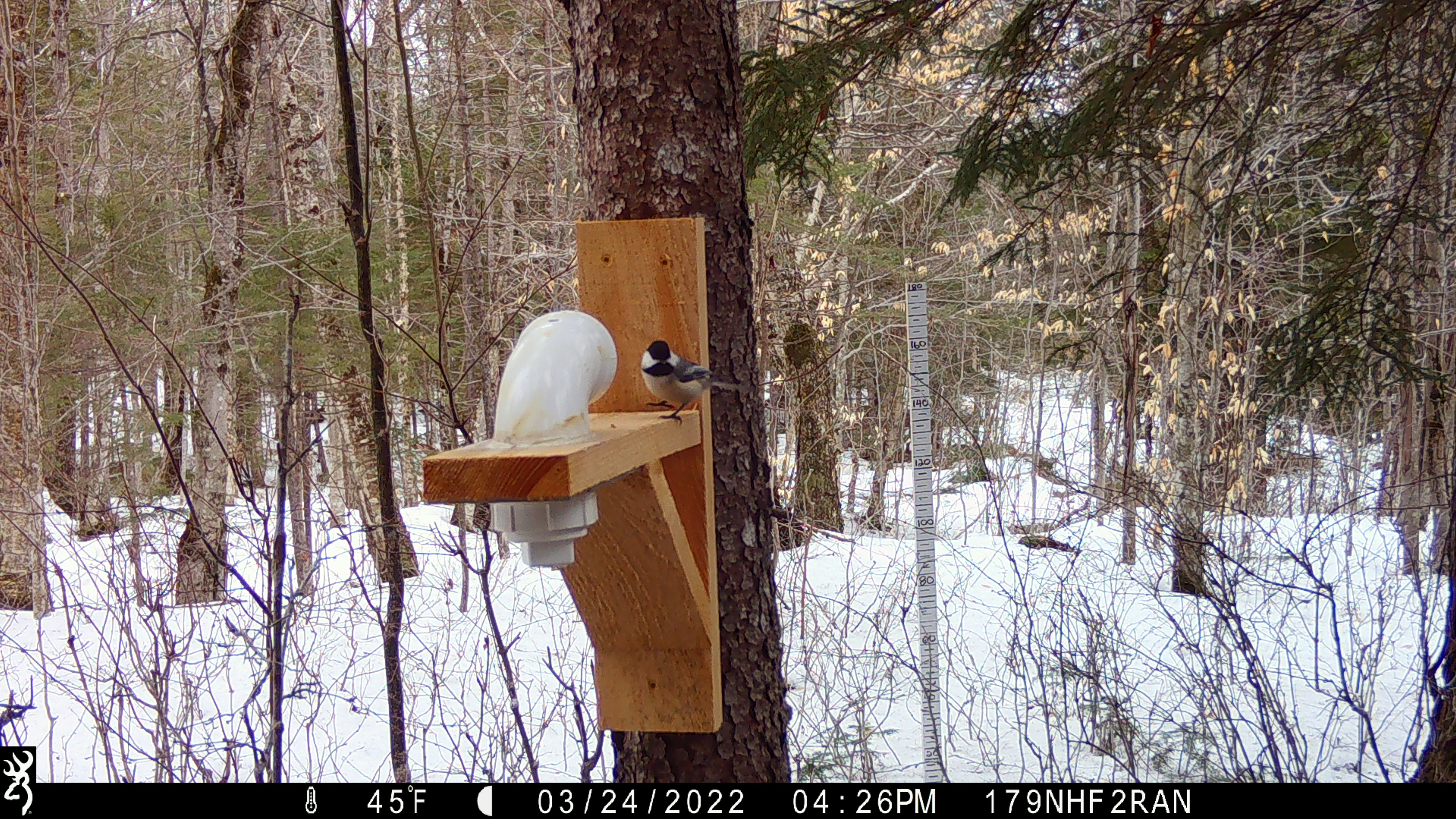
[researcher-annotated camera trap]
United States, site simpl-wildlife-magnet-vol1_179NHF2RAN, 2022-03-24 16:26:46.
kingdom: Animalia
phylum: Chordata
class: Aves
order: Passeriformes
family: Paridae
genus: Poecile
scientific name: Poecile atricapillus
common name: black-capped chickadee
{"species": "black-capped chickadee (Poecile atricapillus)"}